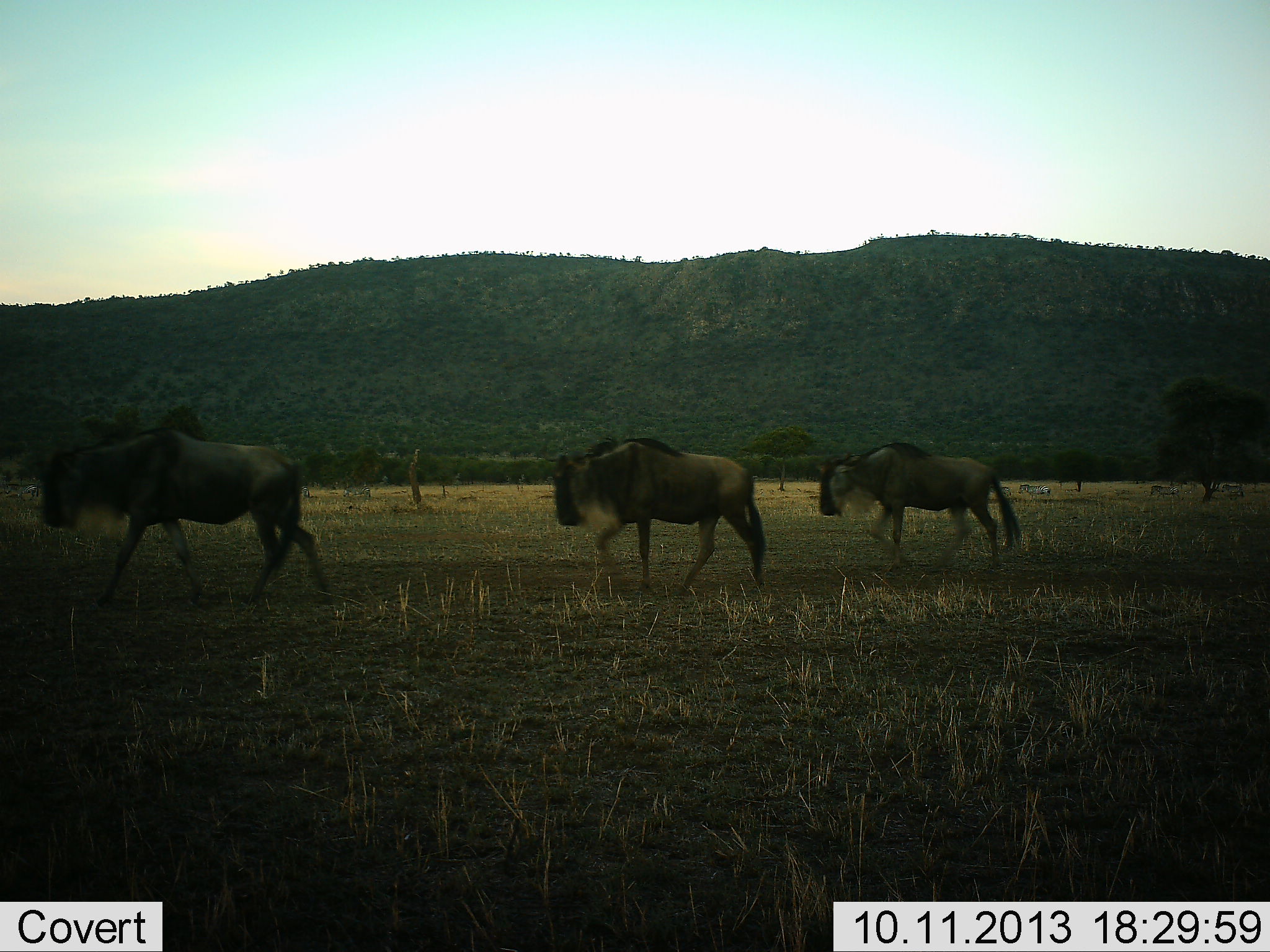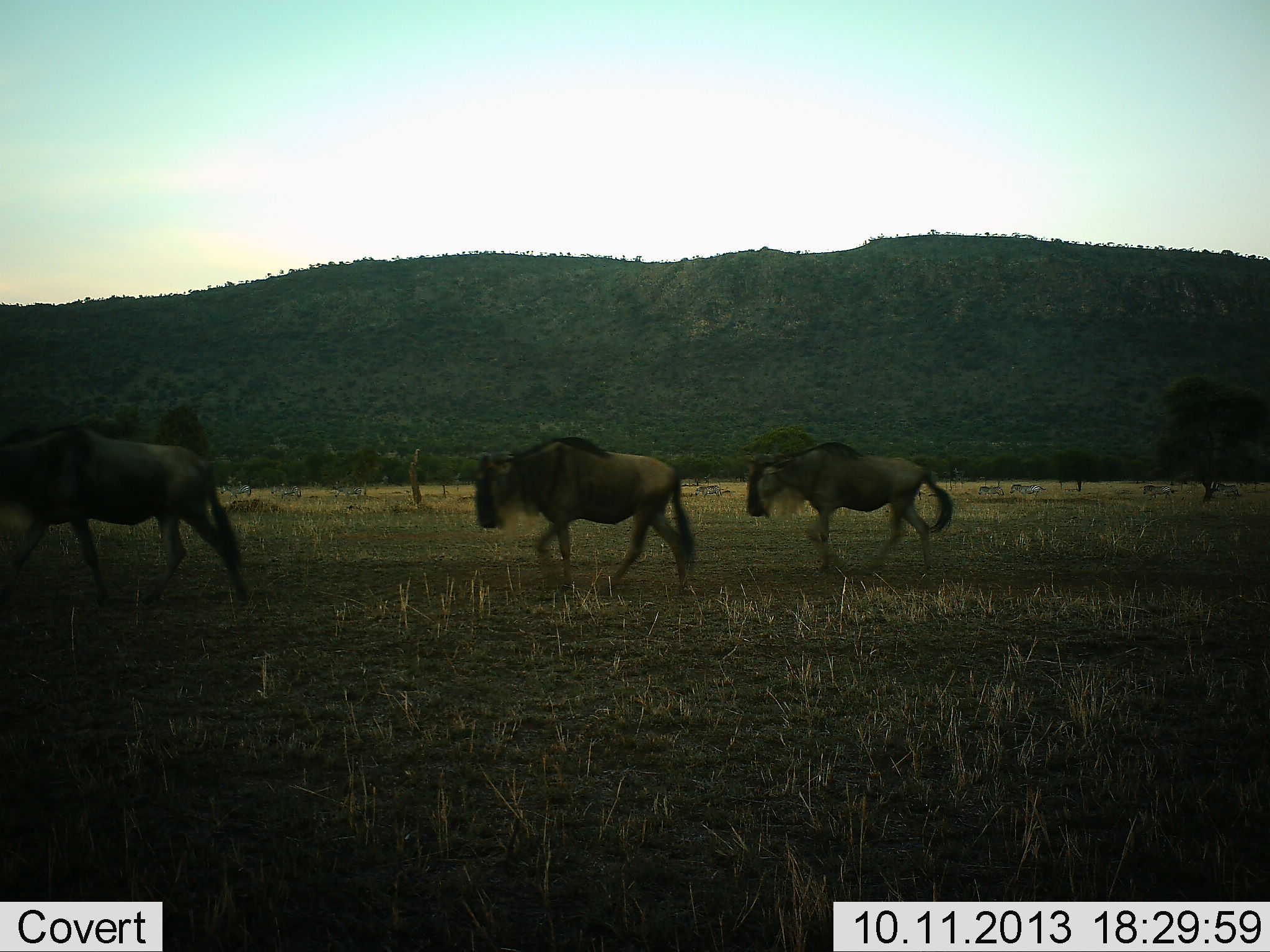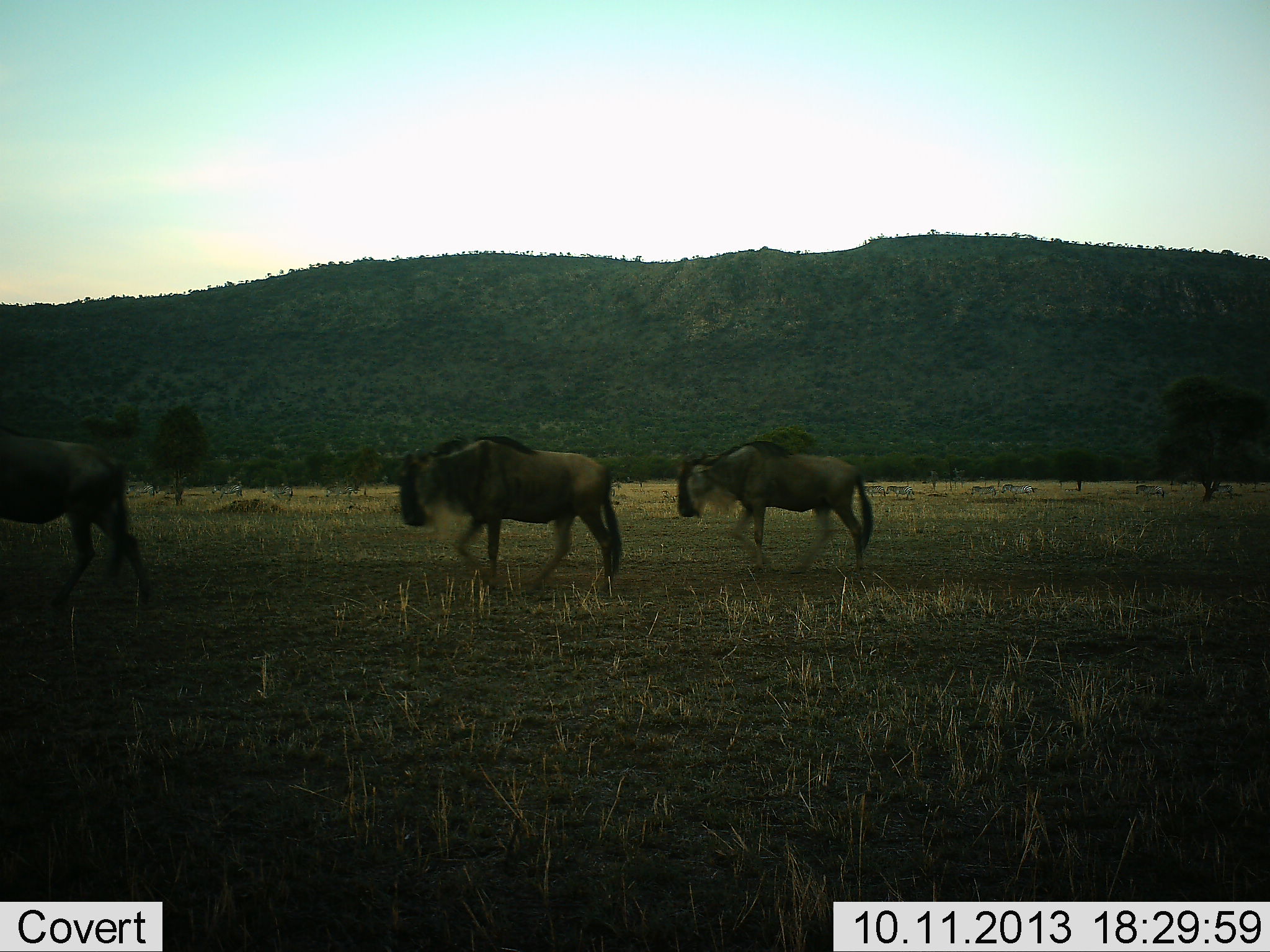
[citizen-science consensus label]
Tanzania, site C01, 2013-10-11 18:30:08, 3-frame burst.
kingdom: Animalia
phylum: Chordata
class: Mammalia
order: Artiodactyla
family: Bovidae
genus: Connochaetes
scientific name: Connochaetes taurinus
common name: blue wildebeest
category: wildebeest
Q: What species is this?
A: Wildebeest (blue wildebeest) (Connochaetes taurinus).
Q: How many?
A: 3.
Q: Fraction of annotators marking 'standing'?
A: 0%.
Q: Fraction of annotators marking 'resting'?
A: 0%.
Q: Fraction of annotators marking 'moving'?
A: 100%.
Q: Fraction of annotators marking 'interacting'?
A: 0%.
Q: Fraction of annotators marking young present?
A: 0%.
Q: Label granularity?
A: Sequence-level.